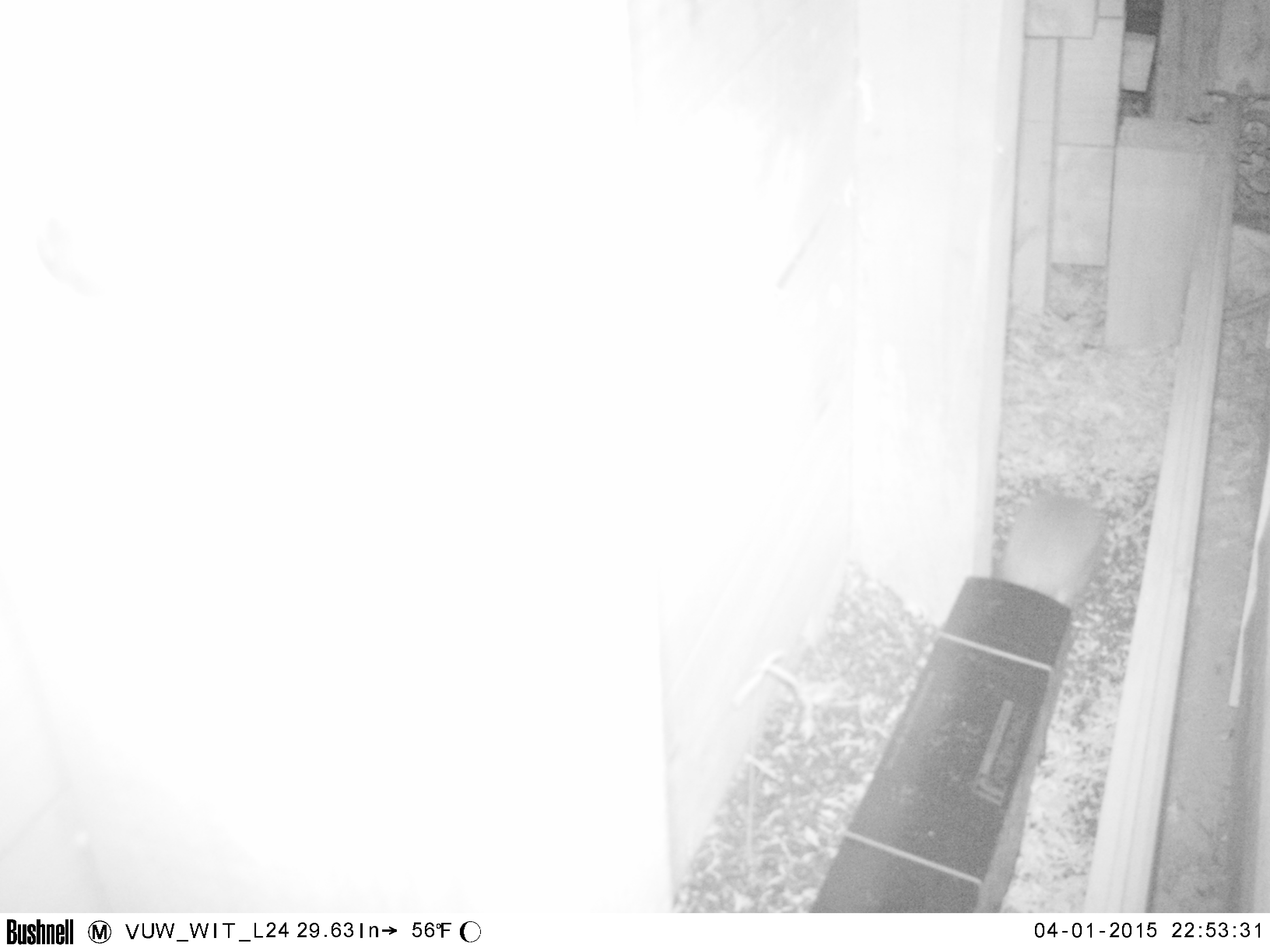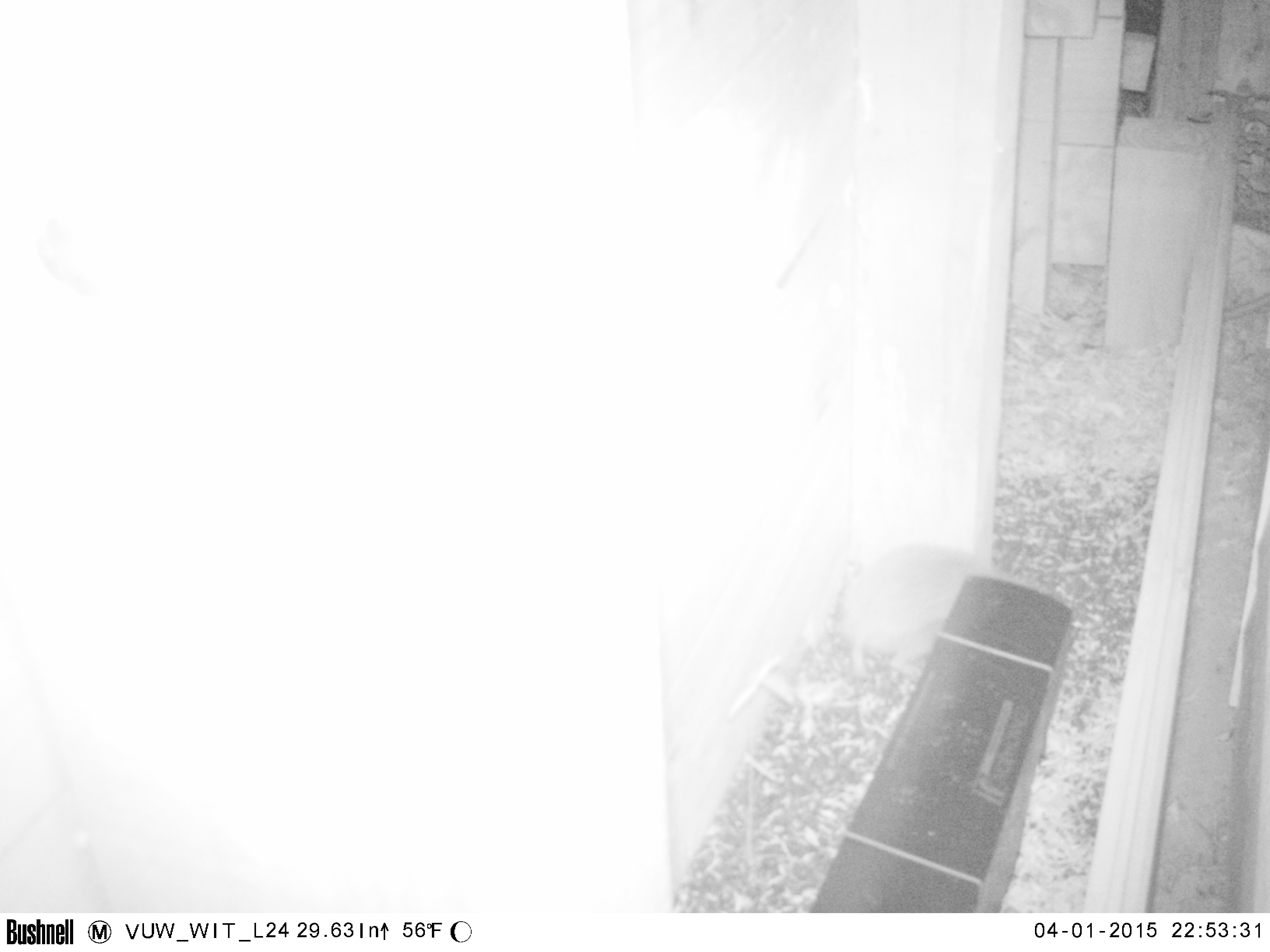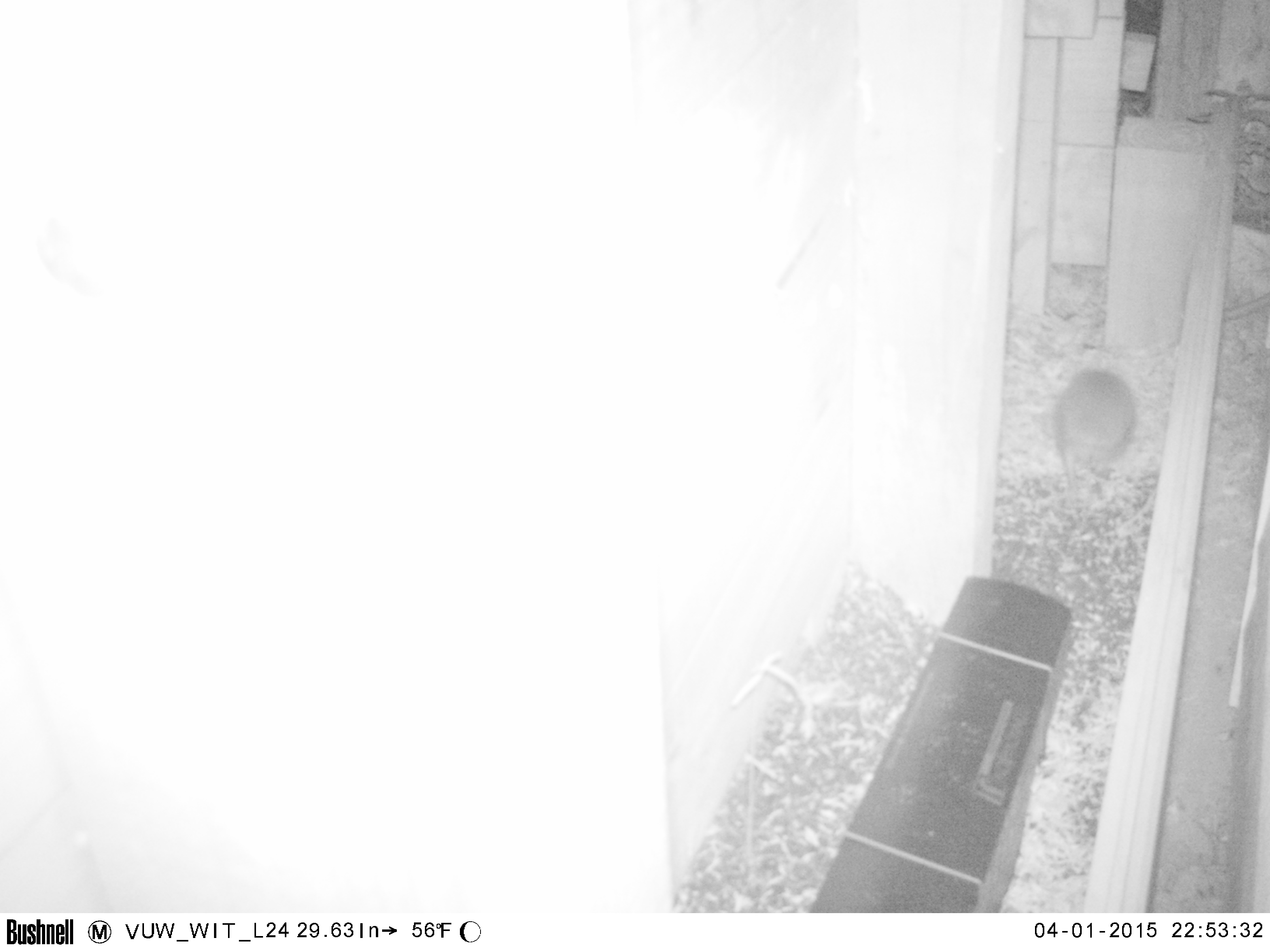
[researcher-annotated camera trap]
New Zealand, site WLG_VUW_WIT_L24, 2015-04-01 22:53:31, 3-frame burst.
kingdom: Animalia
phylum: Chordata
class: Mammalia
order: Eulipotyphla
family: Erinaceidae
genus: Erinaceus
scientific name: Erinaceus europaeus europaeus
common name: european hedgehog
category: hedgehog